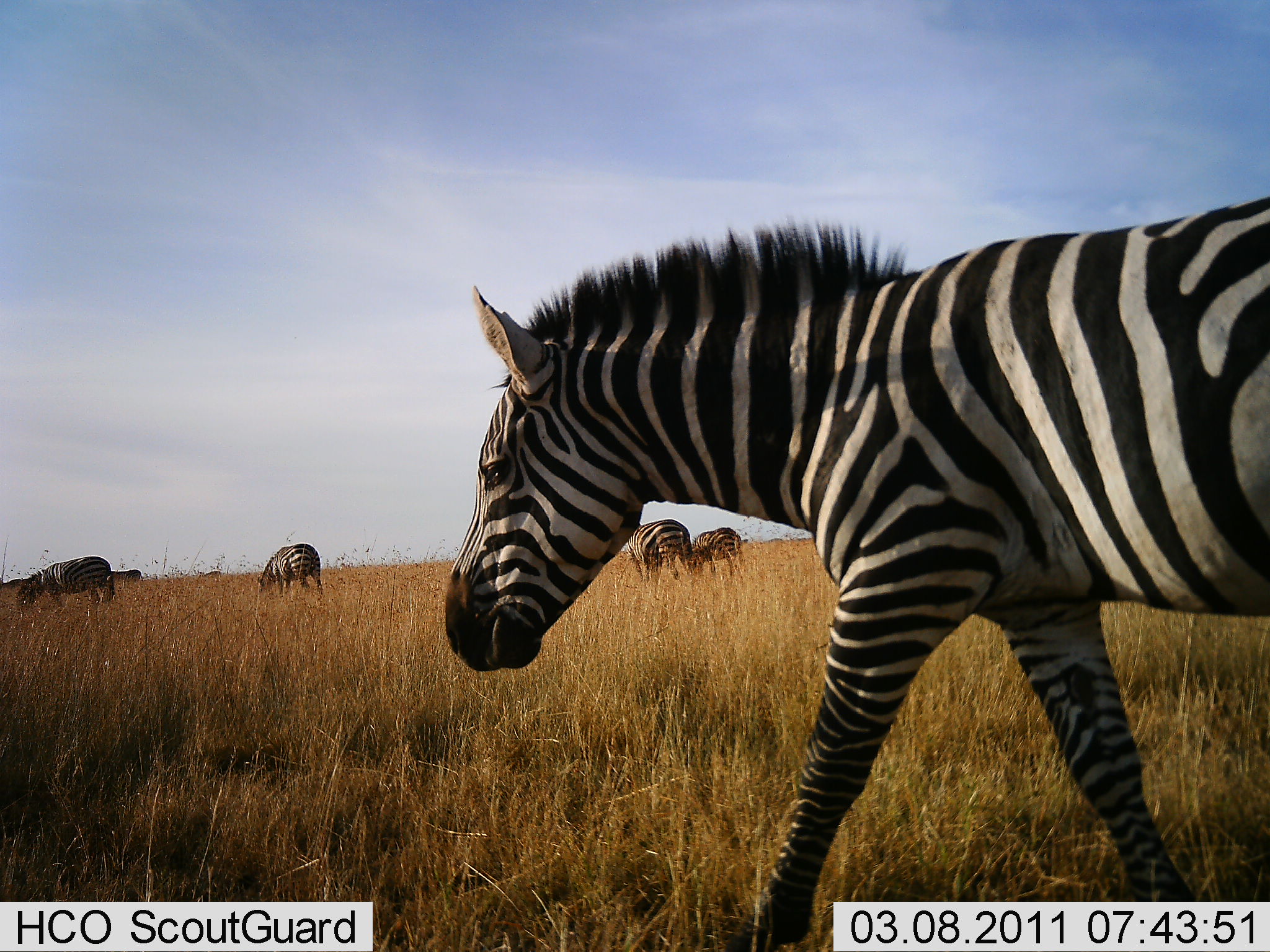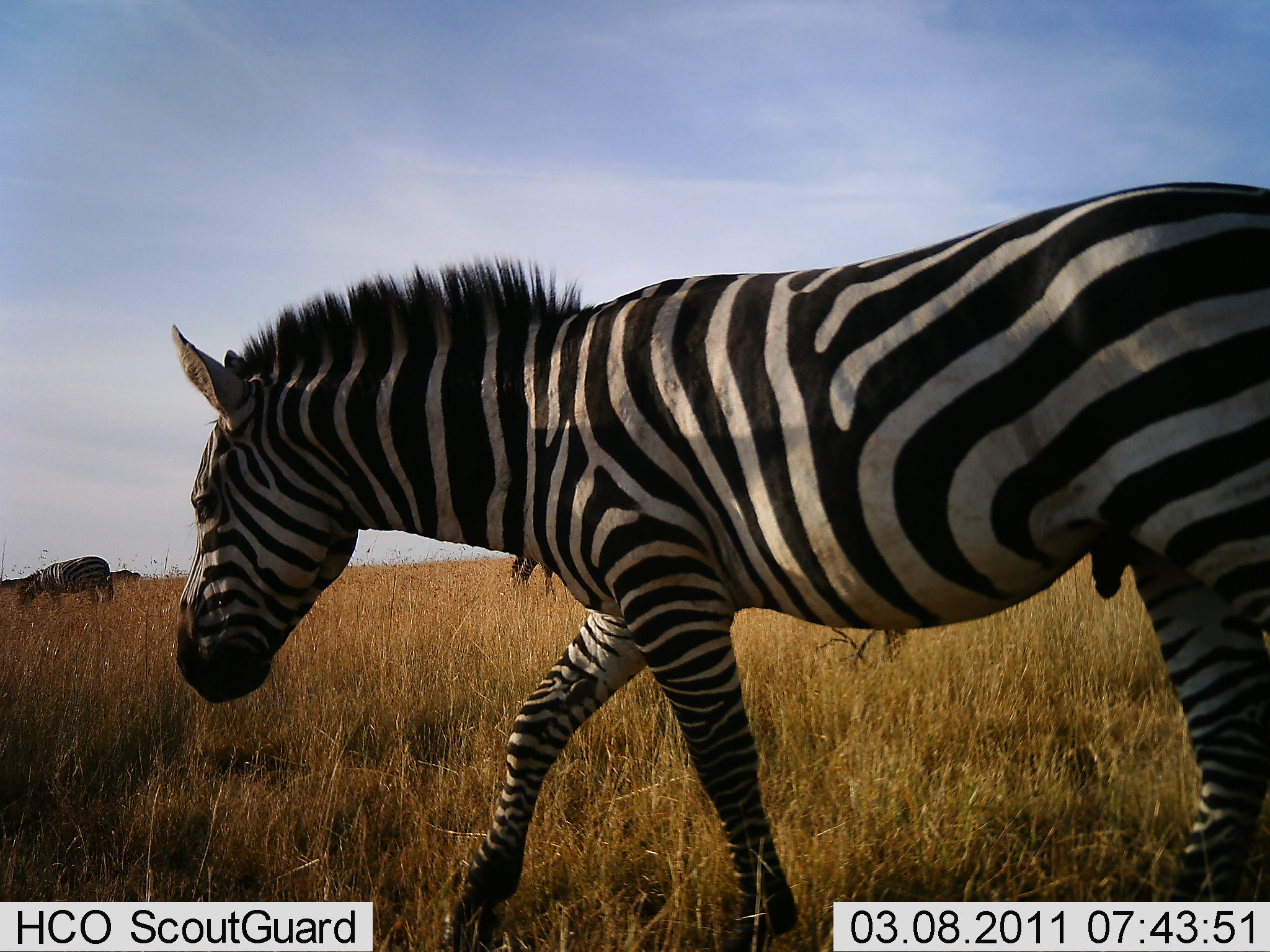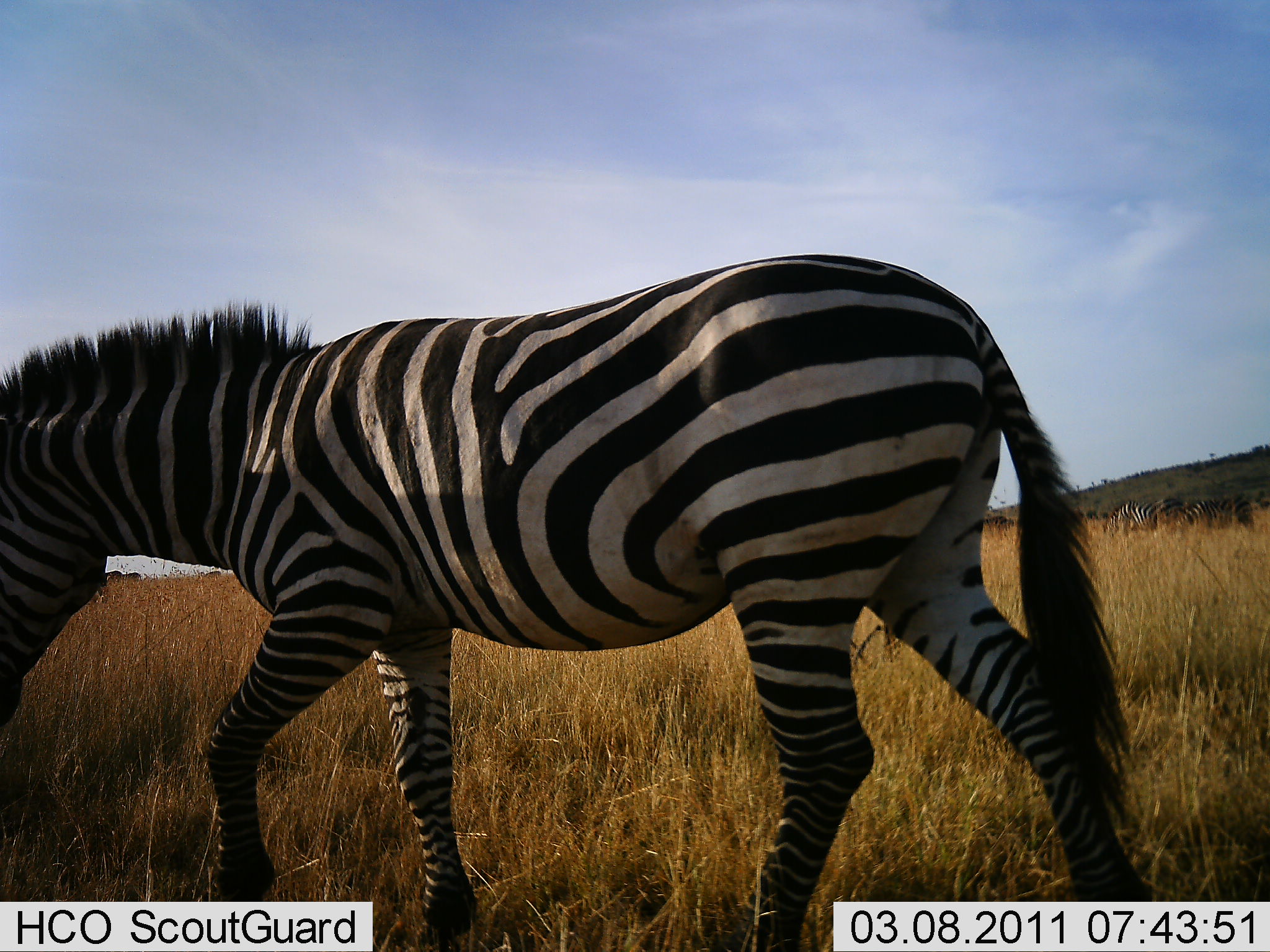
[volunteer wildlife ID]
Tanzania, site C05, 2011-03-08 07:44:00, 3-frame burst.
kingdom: Animalia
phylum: Chordata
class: Mammalia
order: Perissodactyla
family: Equidae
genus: Equus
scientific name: Equus quagga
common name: plains zebra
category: zebra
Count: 7.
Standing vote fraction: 25%.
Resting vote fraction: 0%.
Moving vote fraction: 100%.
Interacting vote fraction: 0%.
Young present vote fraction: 0%.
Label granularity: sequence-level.